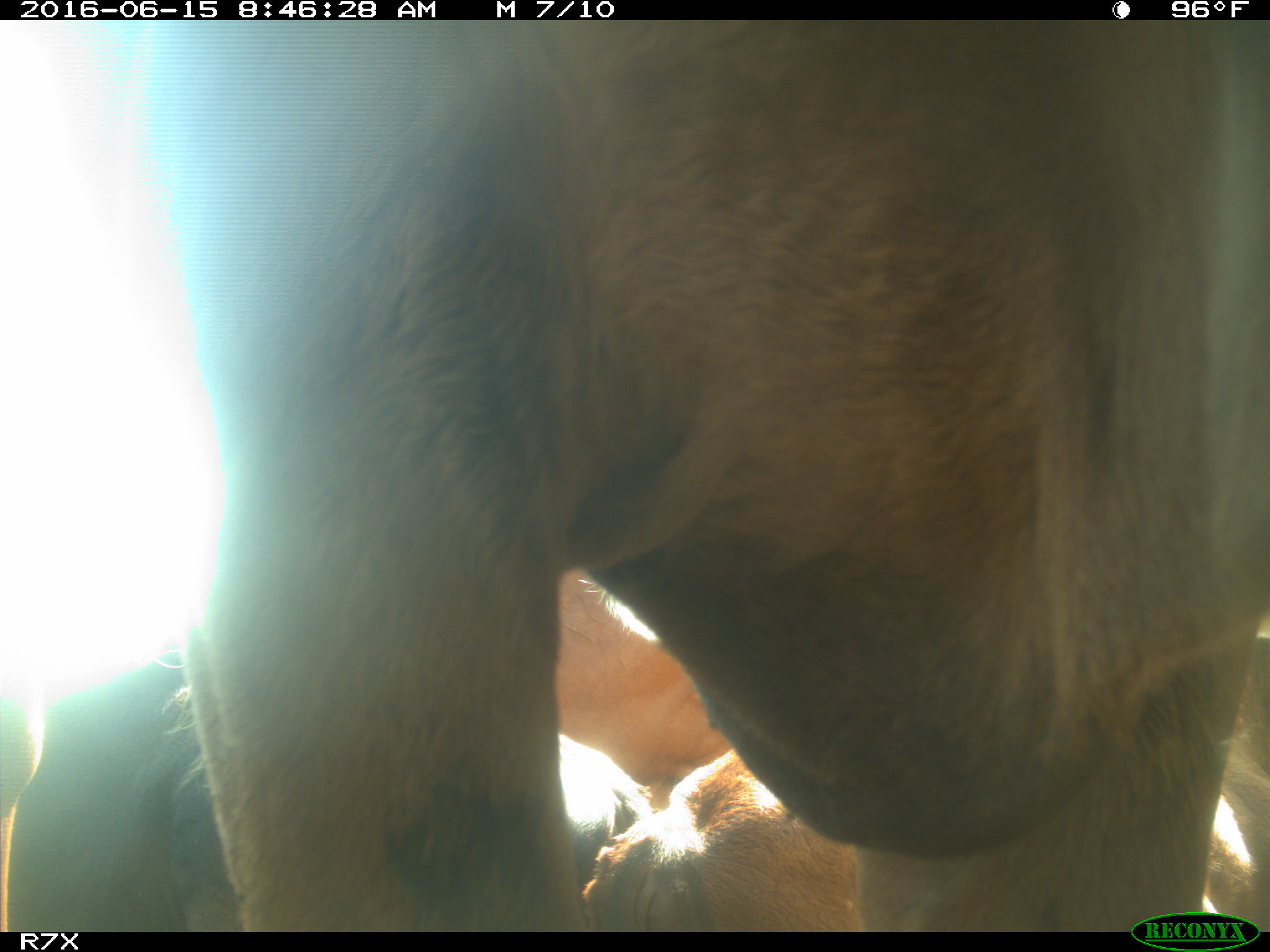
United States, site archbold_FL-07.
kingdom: Animalia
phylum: Chordata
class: Mammalia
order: Artiodactyla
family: Bovidae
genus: Bos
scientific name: Bos taurus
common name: domestic cow